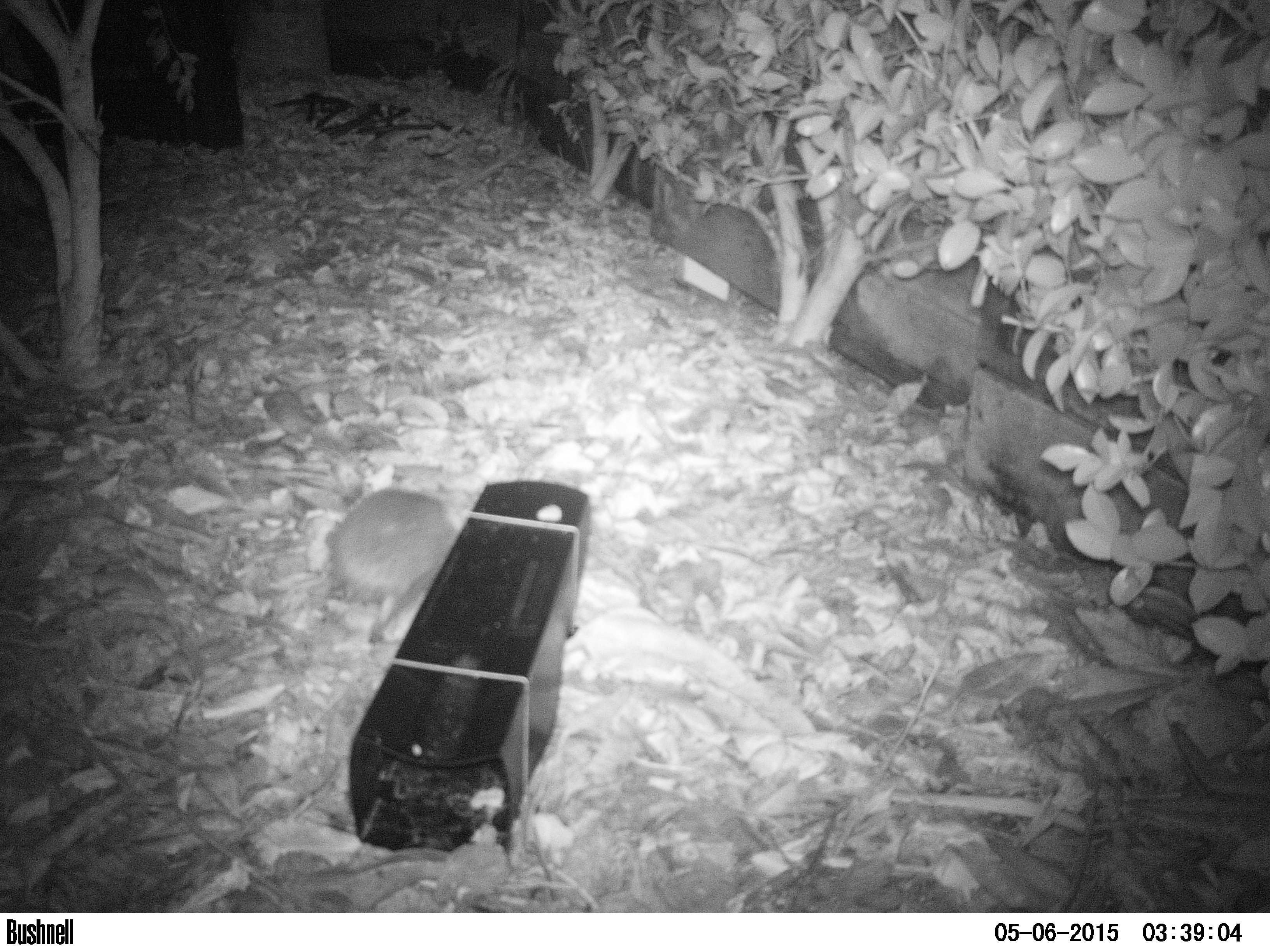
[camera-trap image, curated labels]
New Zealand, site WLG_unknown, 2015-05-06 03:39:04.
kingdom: Animalia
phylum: Chordata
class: Mammalia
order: Eulipotyphla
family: Erinaceidae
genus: Erinaceus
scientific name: Erinaceus europaeus europaeus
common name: european hedgehog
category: hedgehog